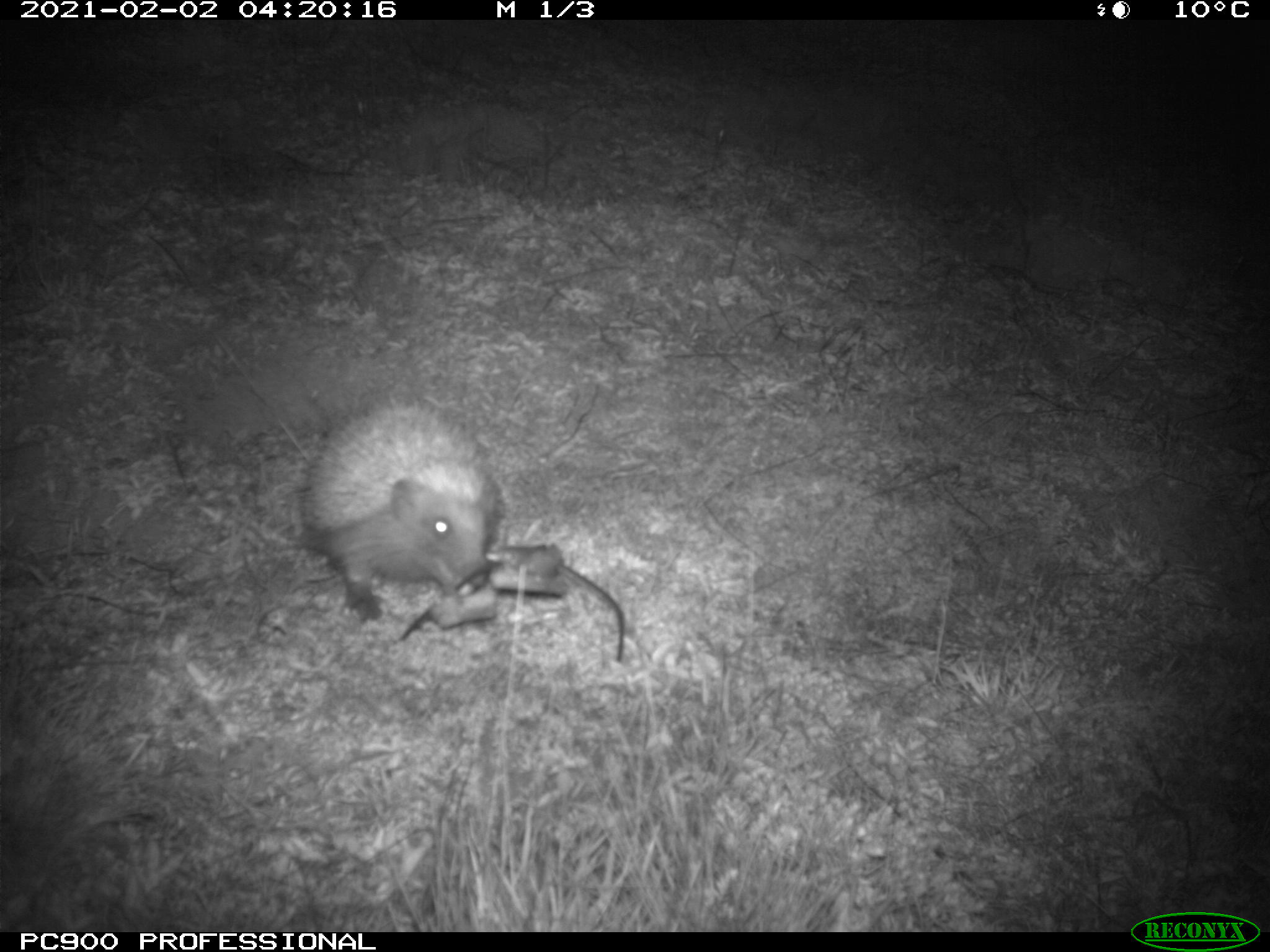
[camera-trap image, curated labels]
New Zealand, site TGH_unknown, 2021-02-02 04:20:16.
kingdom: Animalia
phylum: Chordata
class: Mammalia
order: Eulipotyphla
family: Erinaceidae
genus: Erinaceus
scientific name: Erinaceus europaeus europaeus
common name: european hedgehog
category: hedgehog